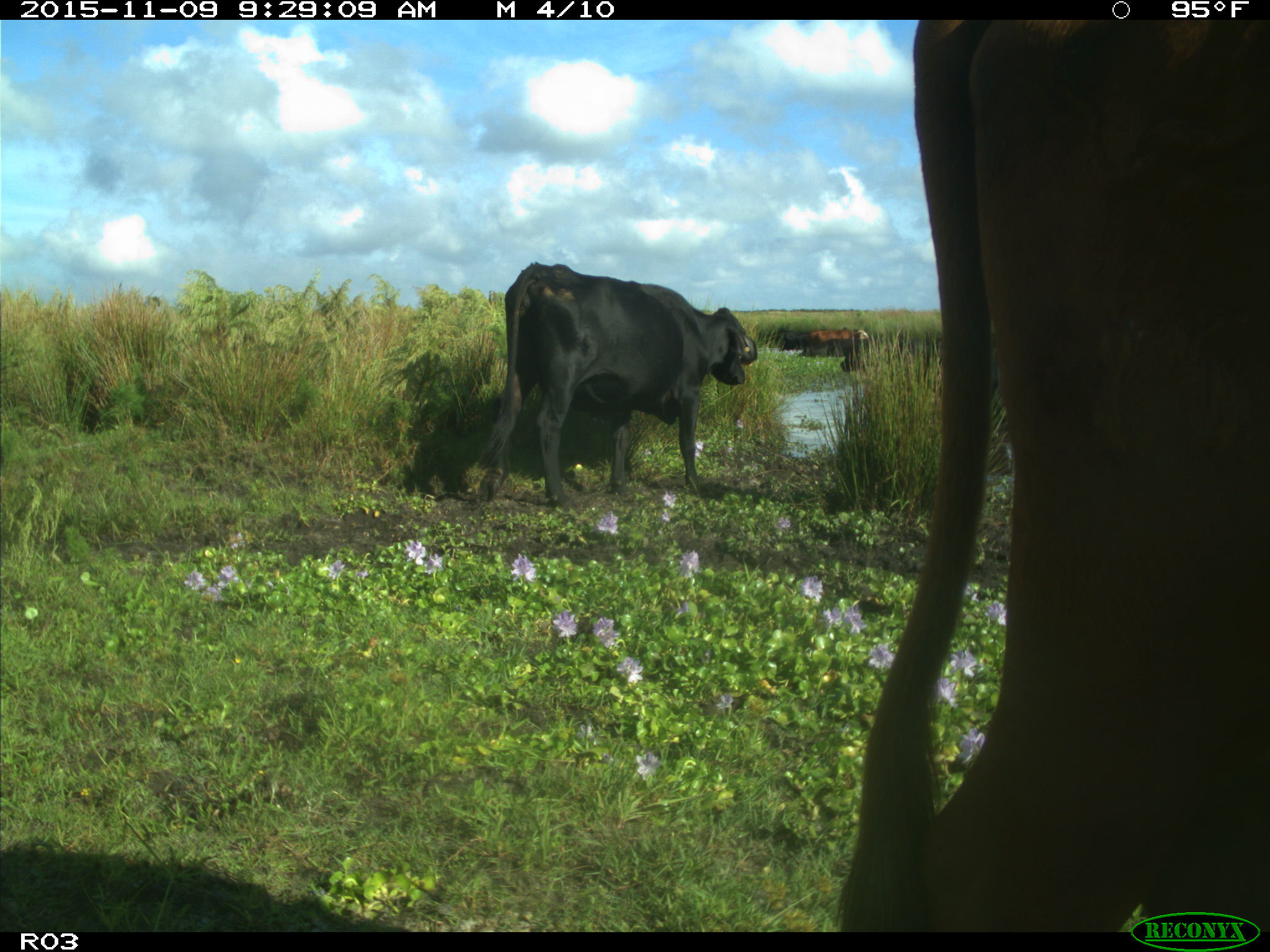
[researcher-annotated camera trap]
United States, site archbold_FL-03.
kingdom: Animalia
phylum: Chordata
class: Mammalia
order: Artiodactyla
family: Bovidae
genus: Bos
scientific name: Bos taurus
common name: domestic cow